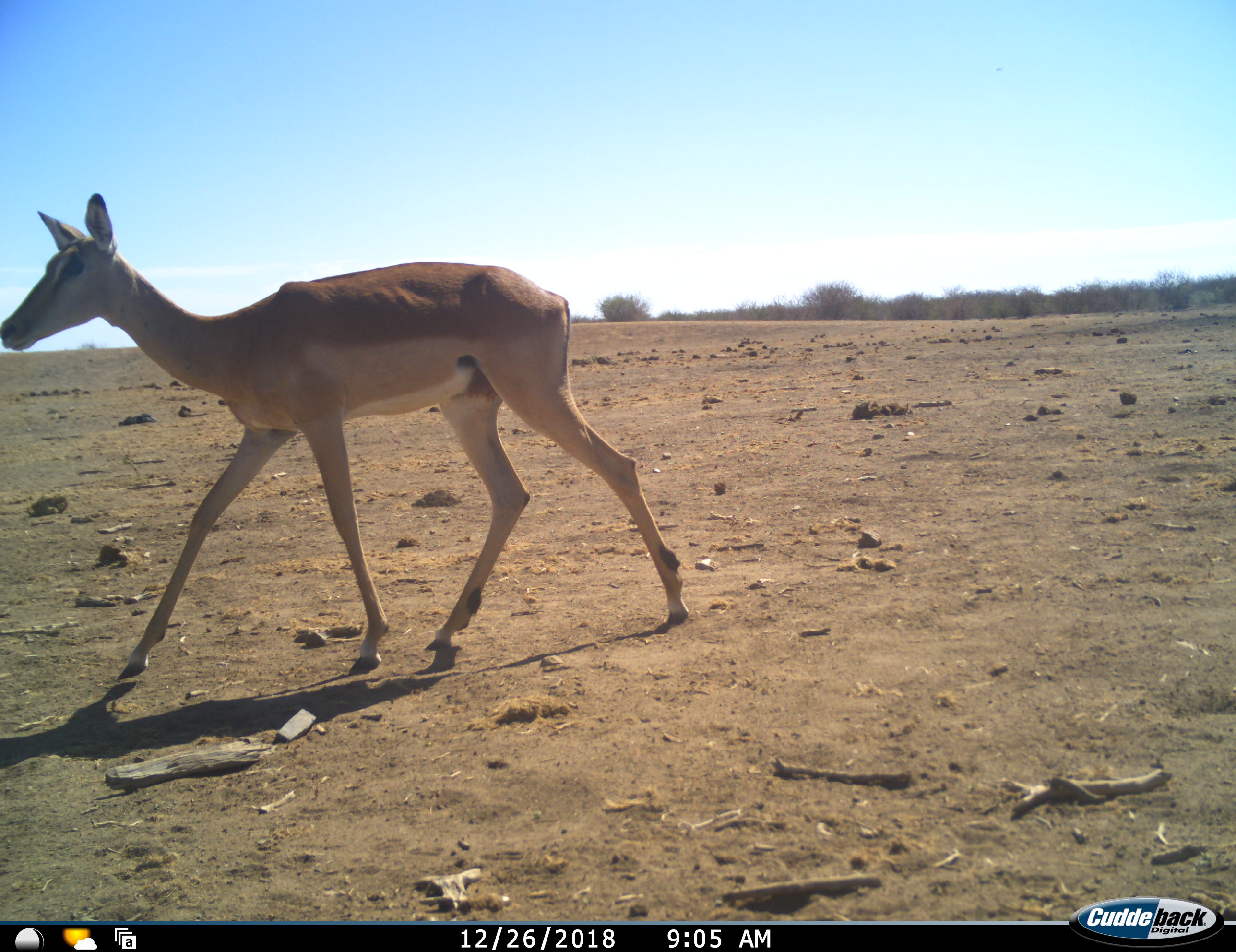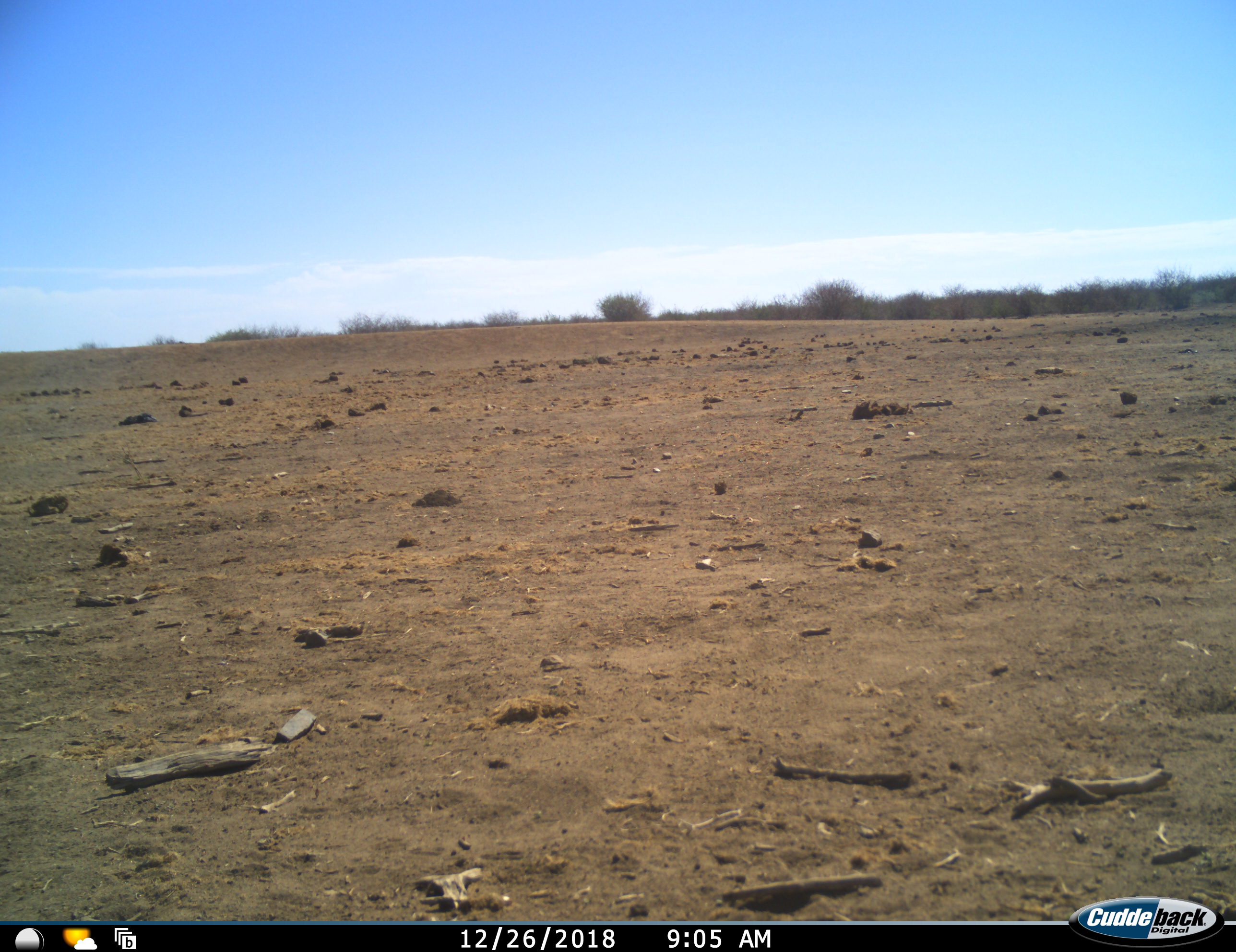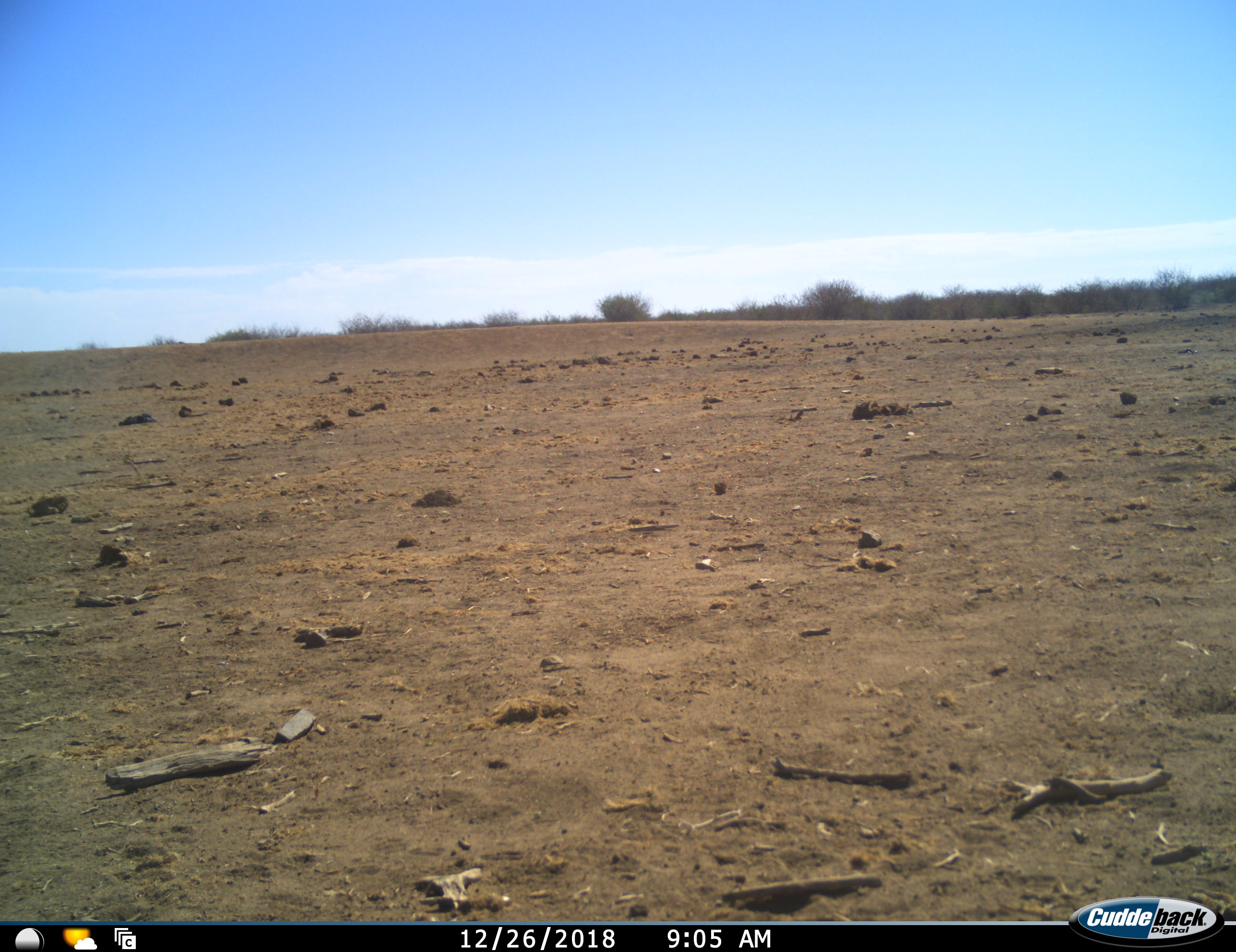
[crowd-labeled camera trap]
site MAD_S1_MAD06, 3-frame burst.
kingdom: Animalia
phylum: Chordata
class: Mammalia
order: Artiodactyla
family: Bovidae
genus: Aepyceros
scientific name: Aepyceros melampus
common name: impala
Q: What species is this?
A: Impala (Aepyceros melampus).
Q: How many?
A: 1.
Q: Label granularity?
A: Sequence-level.